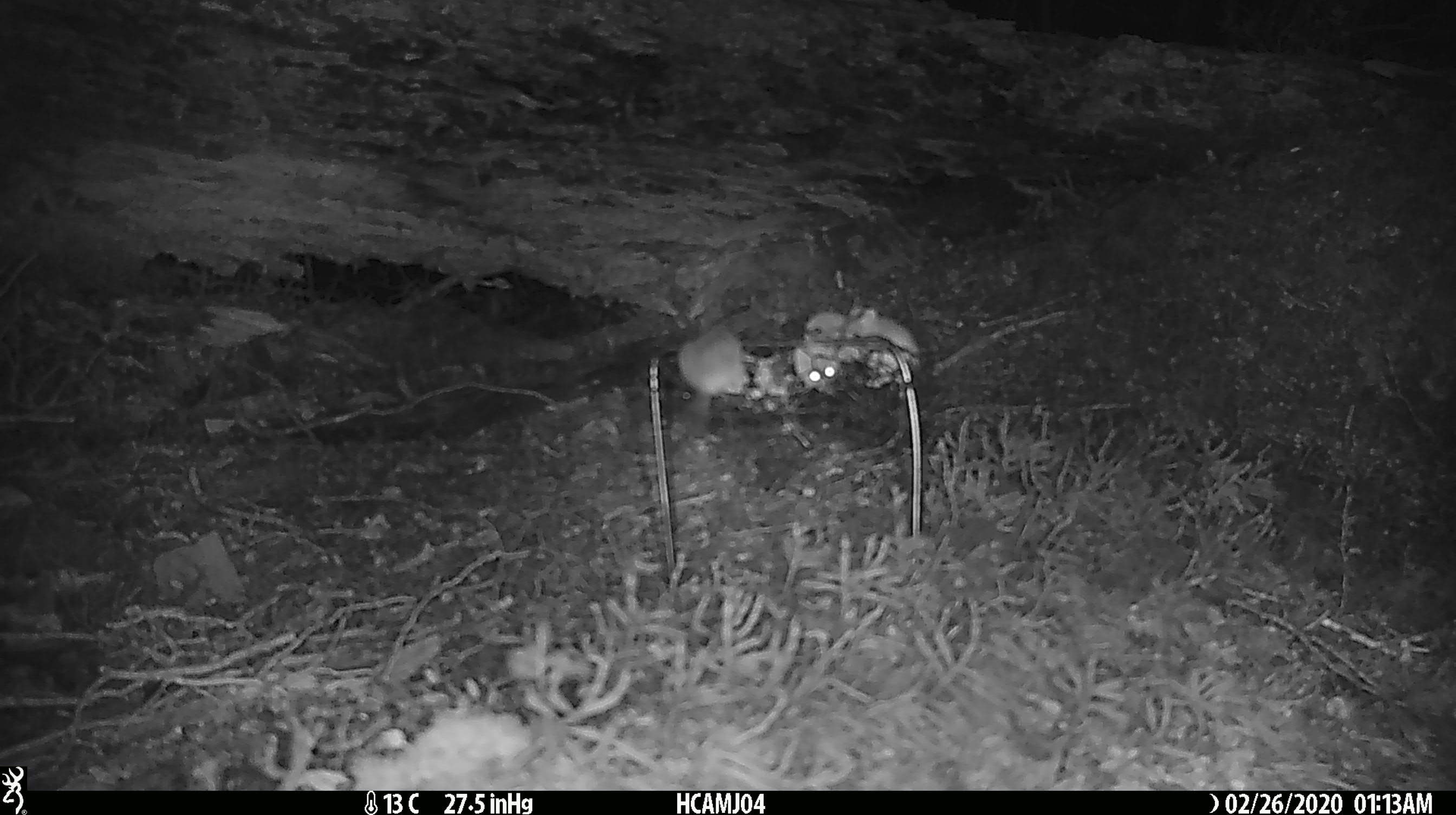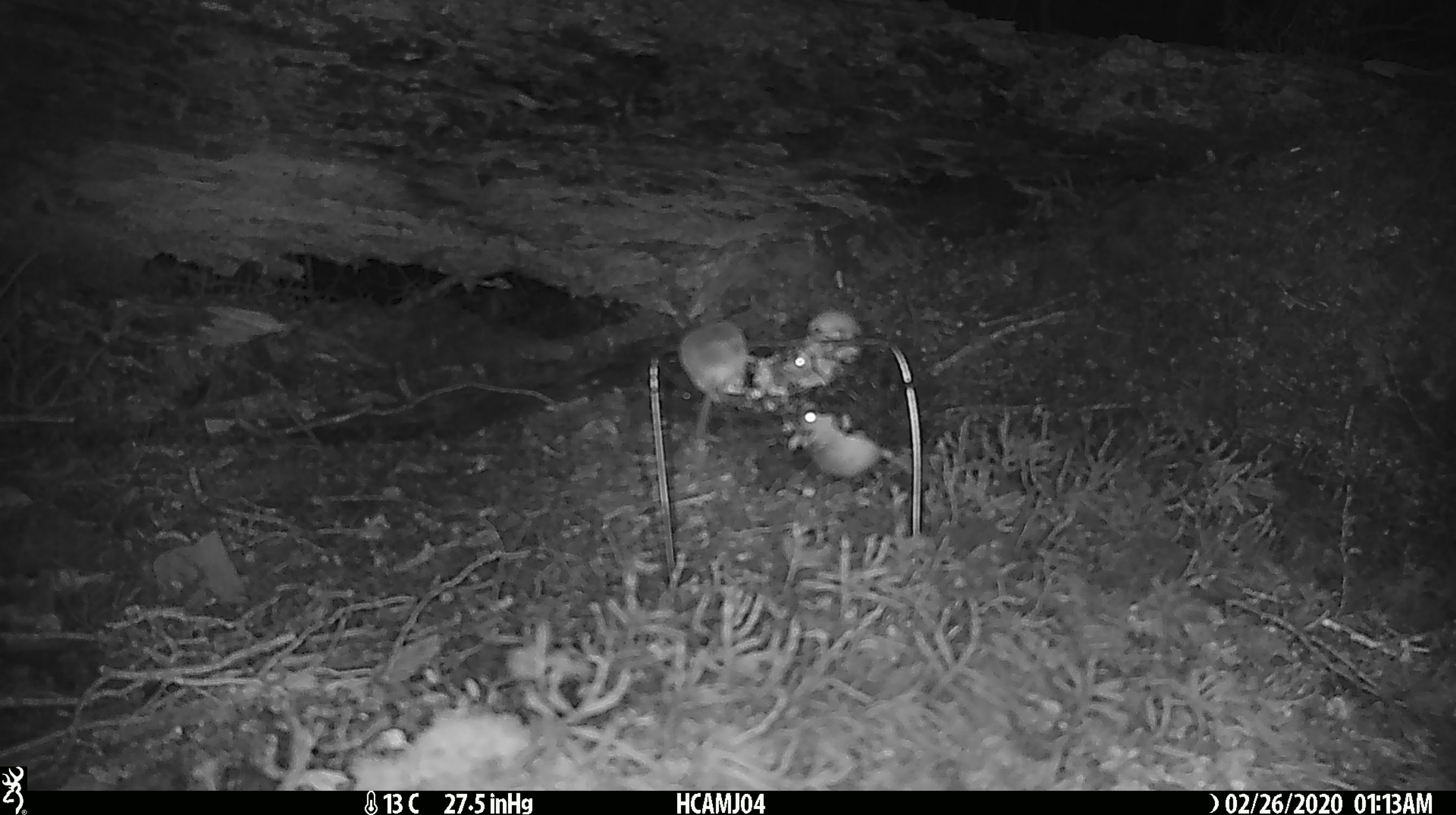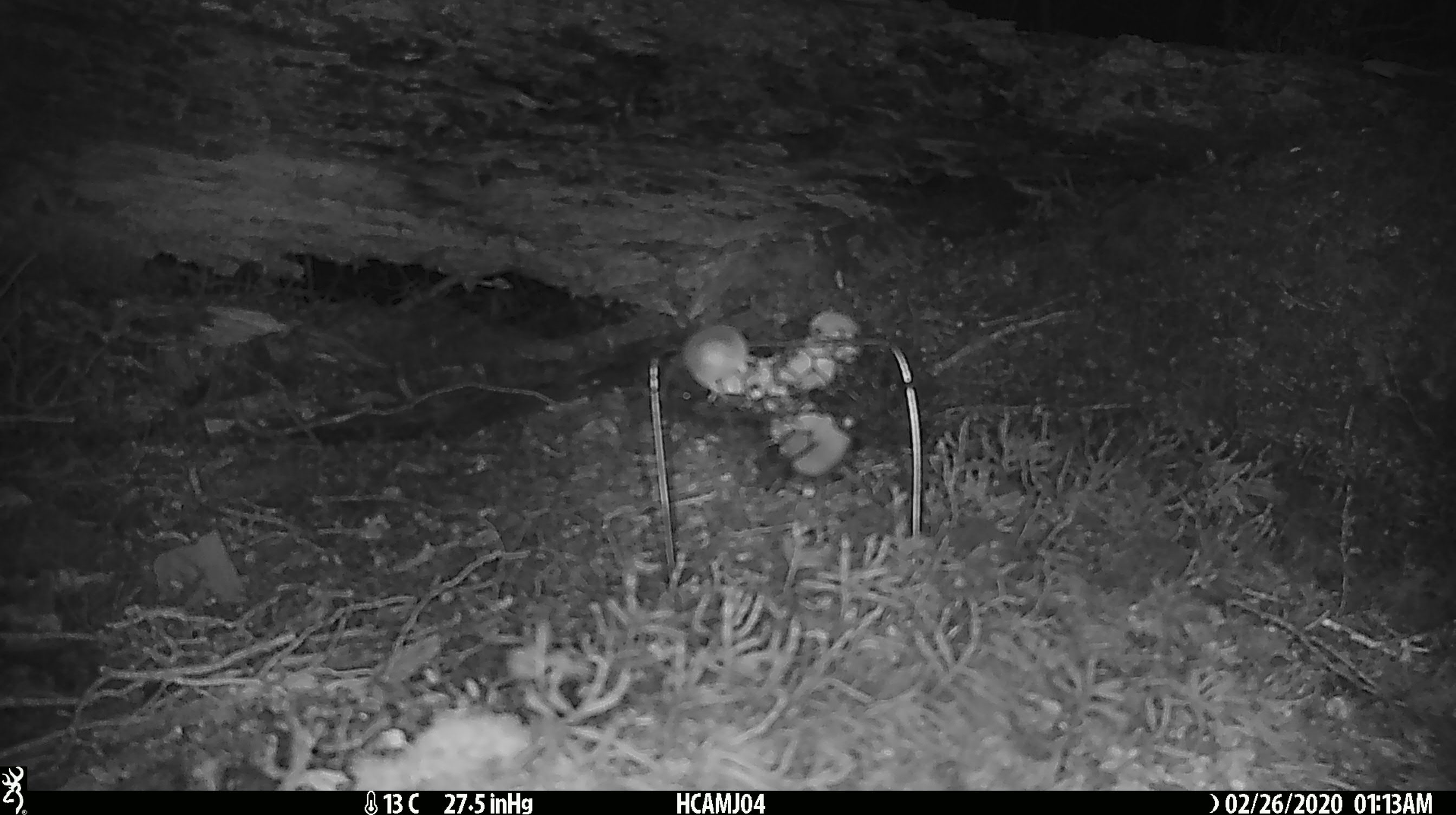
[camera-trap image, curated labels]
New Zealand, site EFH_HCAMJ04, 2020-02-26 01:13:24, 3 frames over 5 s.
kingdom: Animalia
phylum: Chordata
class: Mammalia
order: Rodentia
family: Muridae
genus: Mus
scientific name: Mus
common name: mouse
Mouse (Mus).